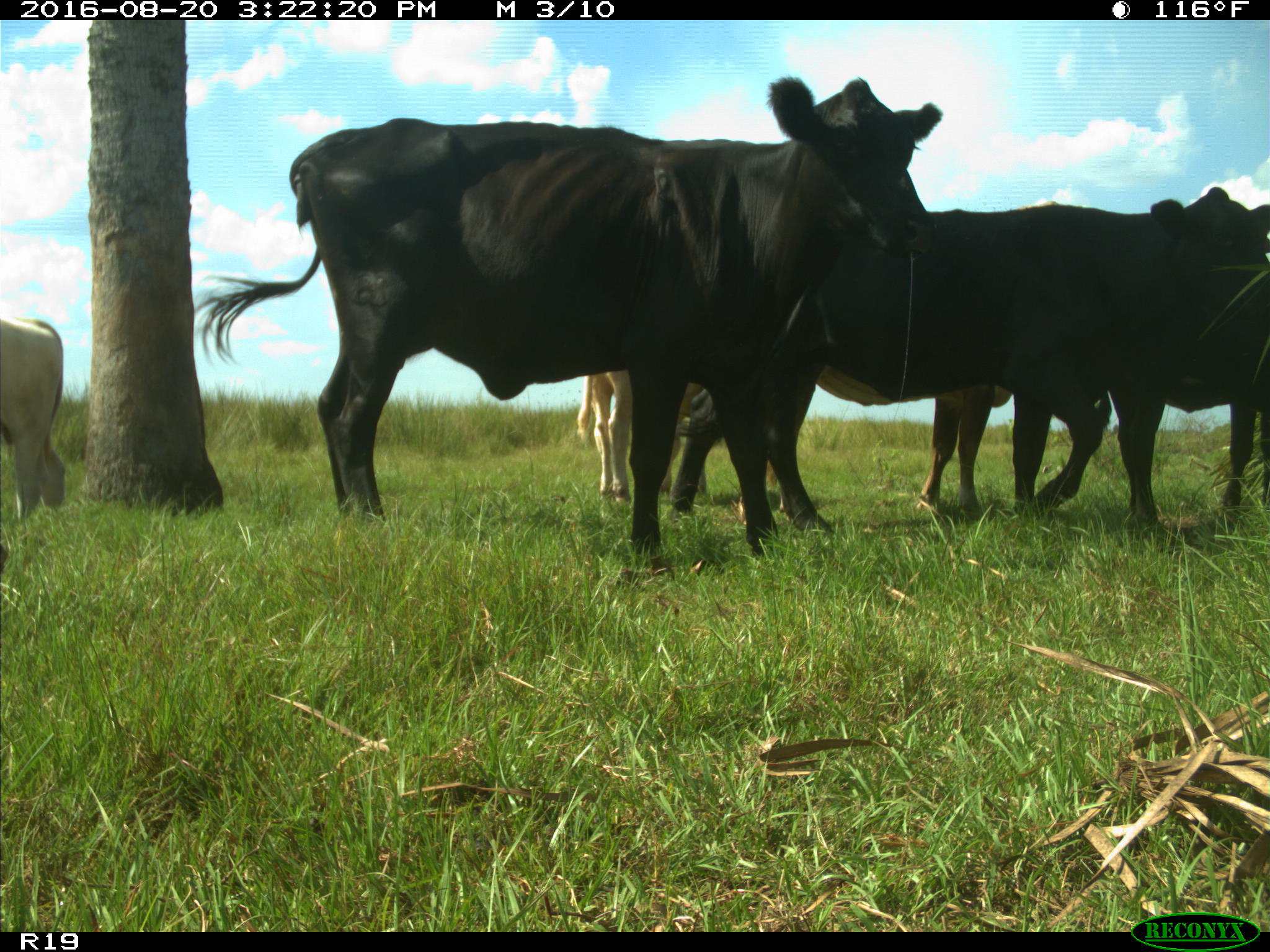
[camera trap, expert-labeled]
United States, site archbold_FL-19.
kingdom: Animalia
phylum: Chordata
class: Mammalia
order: Artiodactyla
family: Bovidae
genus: Bos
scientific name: Bos taurus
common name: domestic cow